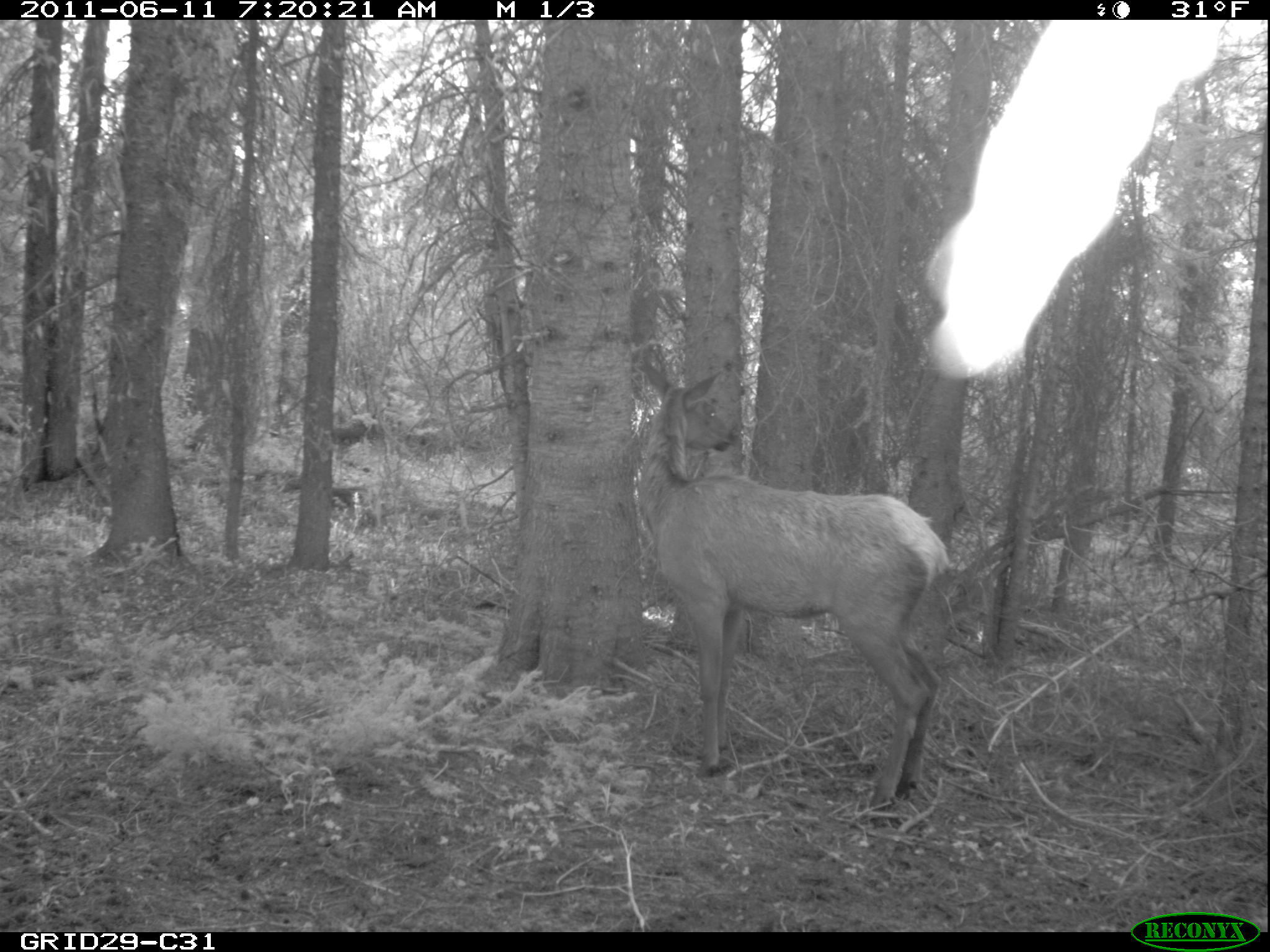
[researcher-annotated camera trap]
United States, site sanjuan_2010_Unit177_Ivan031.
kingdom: Animalia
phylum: Chordata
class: Mammalia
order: Artiodactyla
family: Cervidae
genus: Cervus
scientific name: Cervus elaphus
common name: red deer